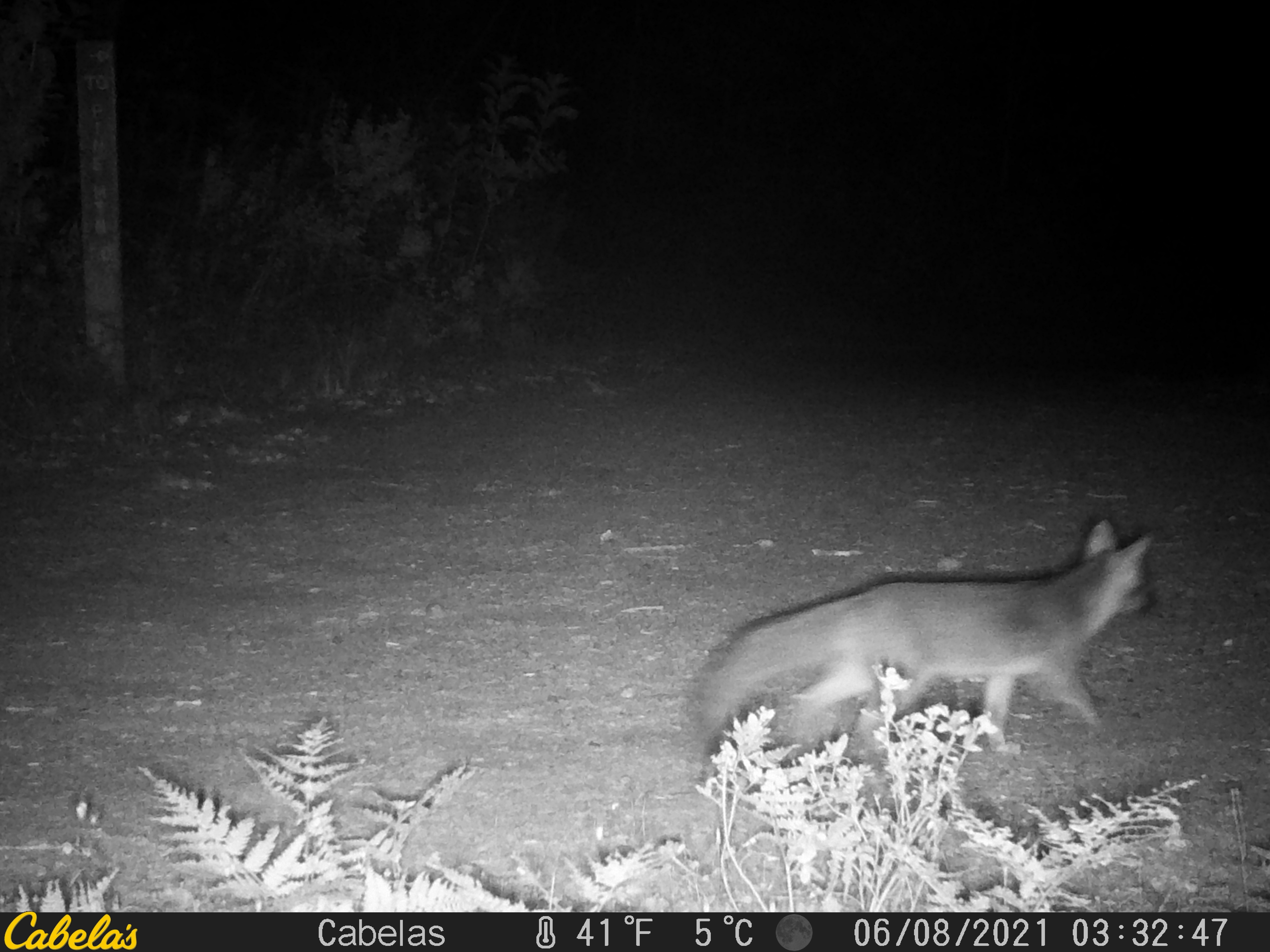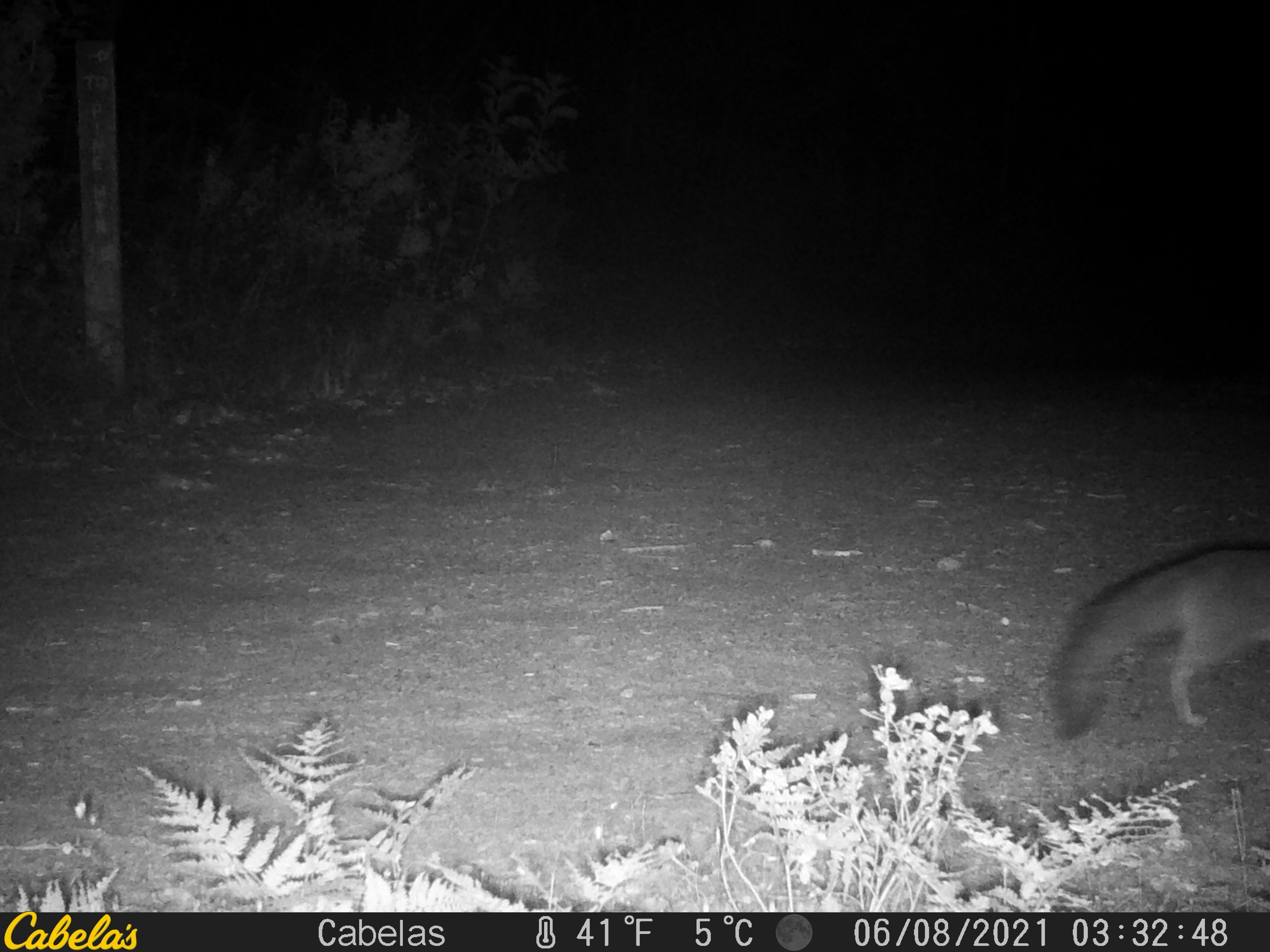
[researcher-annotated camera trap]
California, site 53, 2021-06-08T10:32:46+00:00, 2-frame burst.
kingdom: Animalia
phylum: Chordata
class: Mammalia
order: Carnivora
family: Canidae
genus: Urocyon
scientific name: Urocyon cinereoargenteus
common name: gray fox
Gray fox (Urocyon cinereoargenteus).